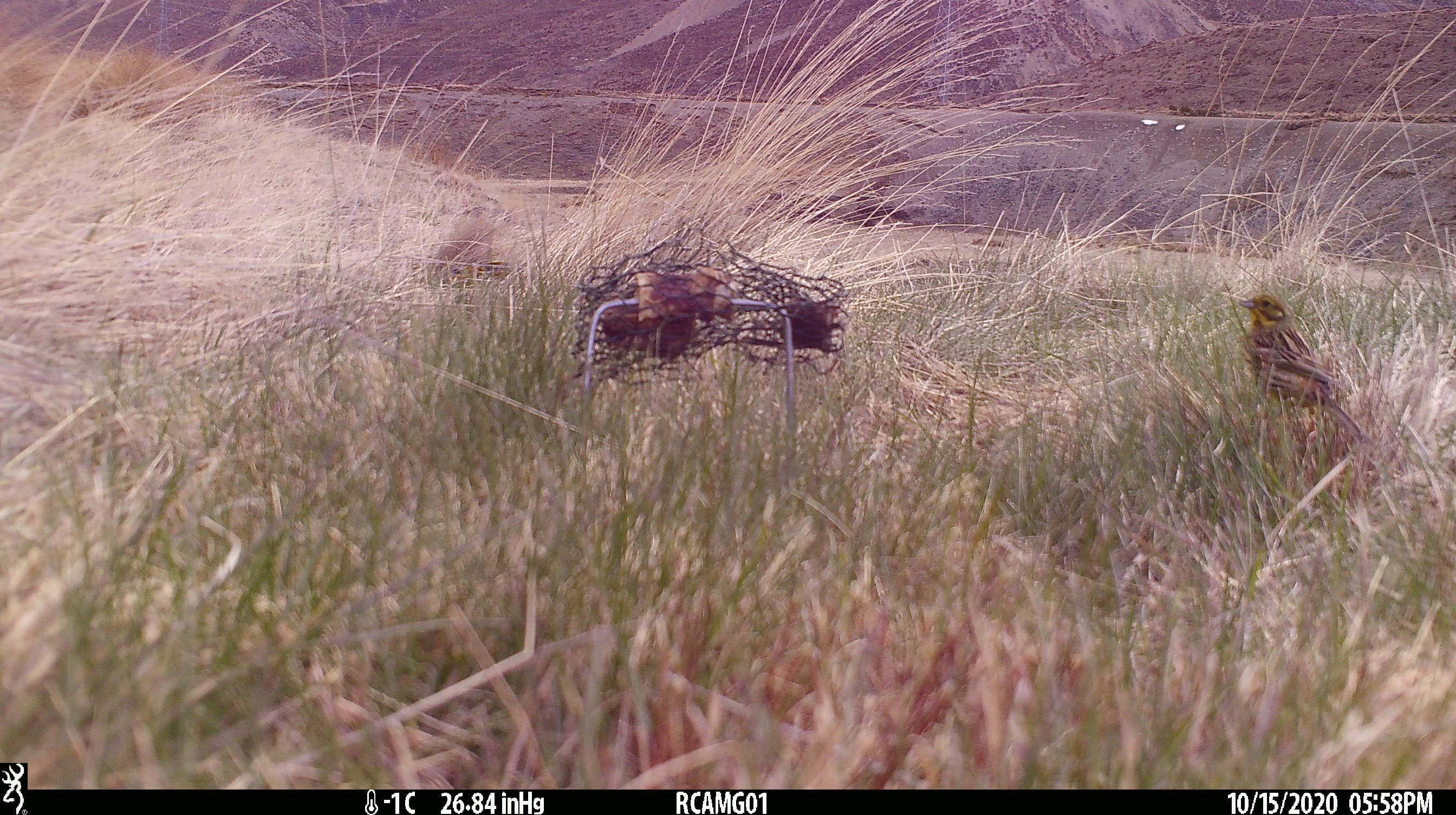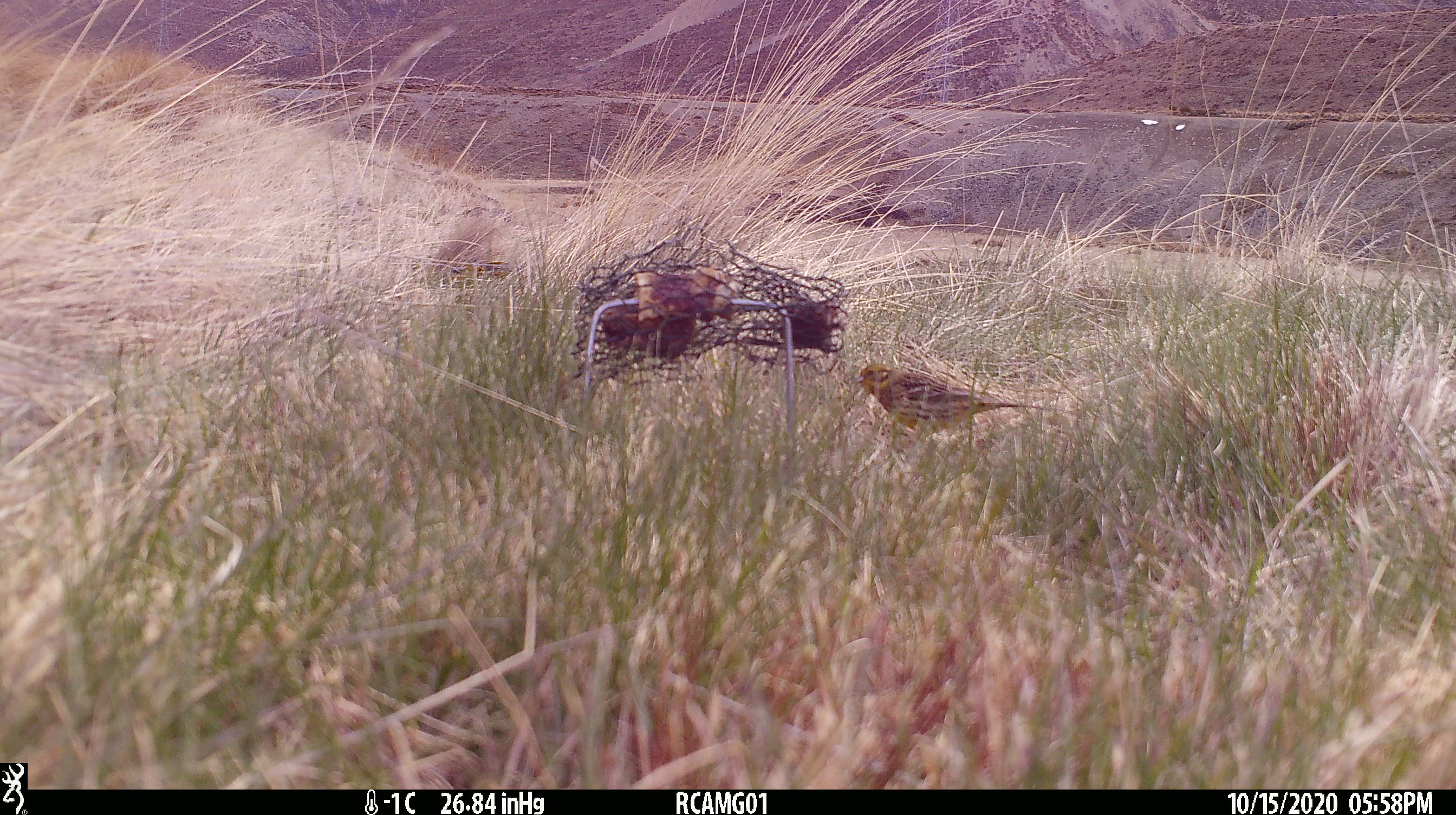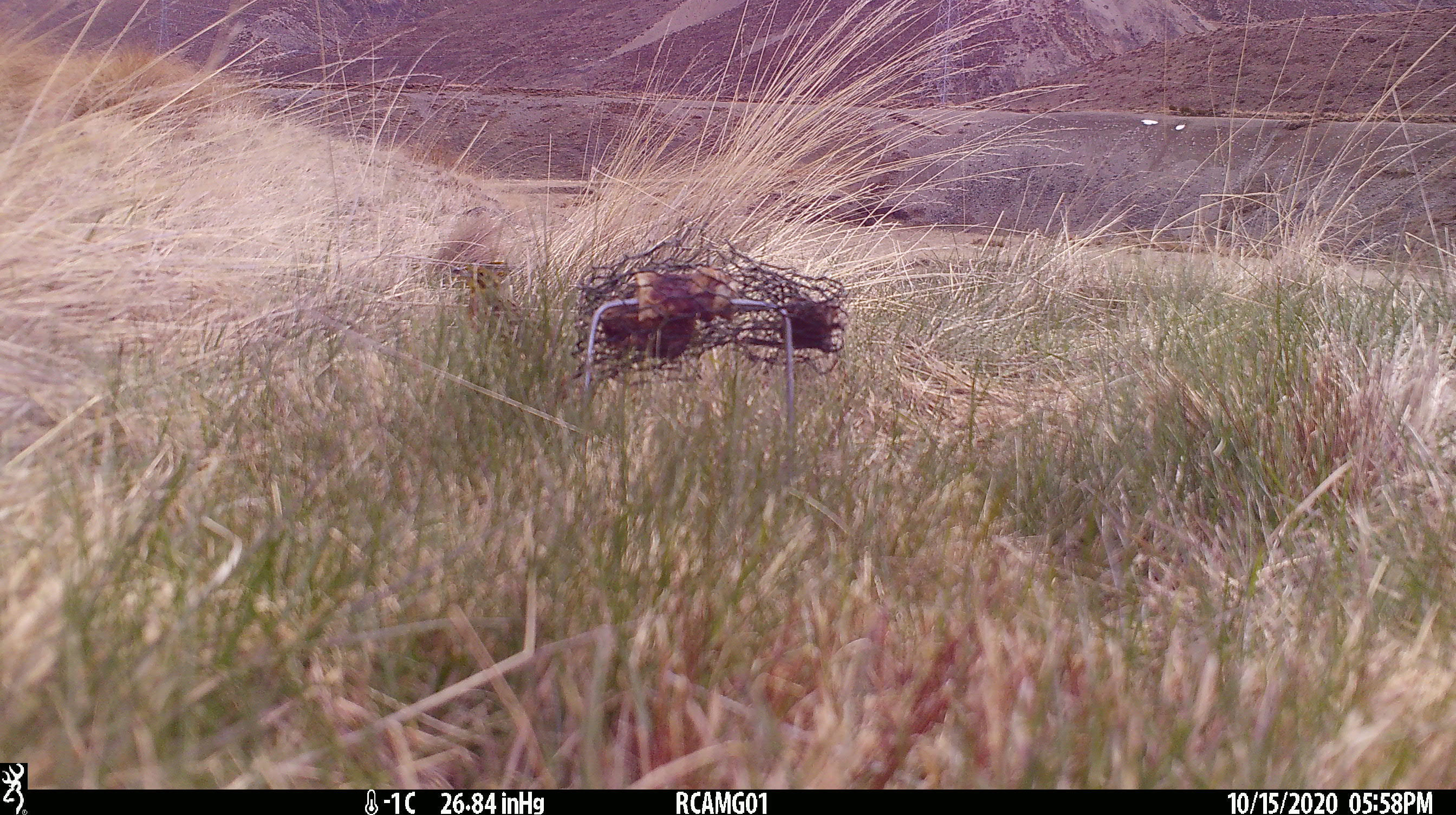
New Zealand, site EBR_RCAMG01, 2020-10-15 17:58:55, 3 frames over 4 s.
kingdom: Animalia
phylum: Chordata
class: Aves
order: Passeriformes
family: Emberizidae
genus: Emberiza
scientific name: Emberiza citrinella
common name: yellowhammer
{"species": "yellowhammer (Emberiza citrinella)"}